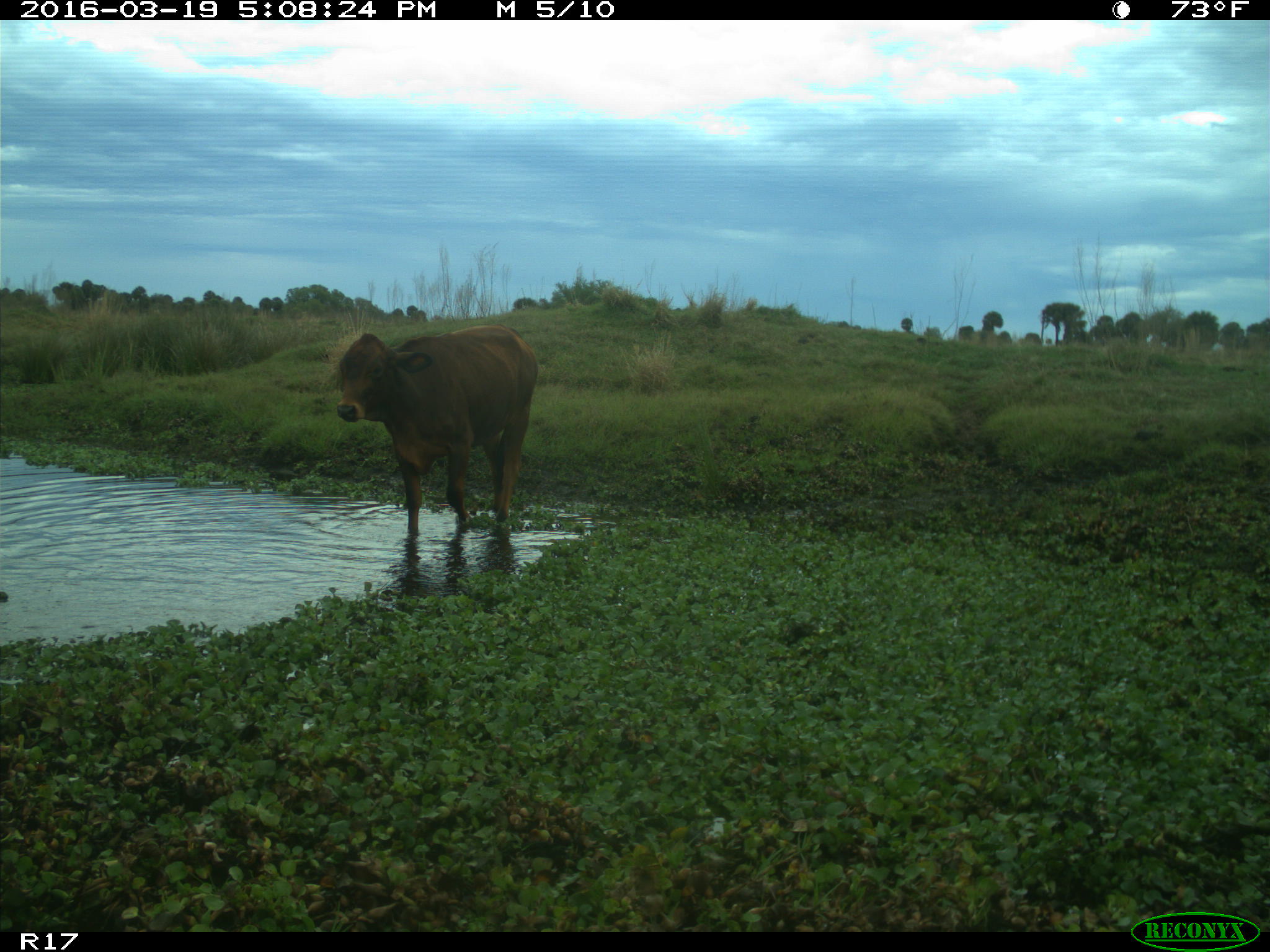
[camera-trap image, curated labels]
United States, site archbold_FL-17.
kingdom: Animalia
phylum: Chordata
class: Mammalia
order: Artiodactyla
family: Bovidae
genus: Bos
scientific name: Bos taurus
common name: domestic cow